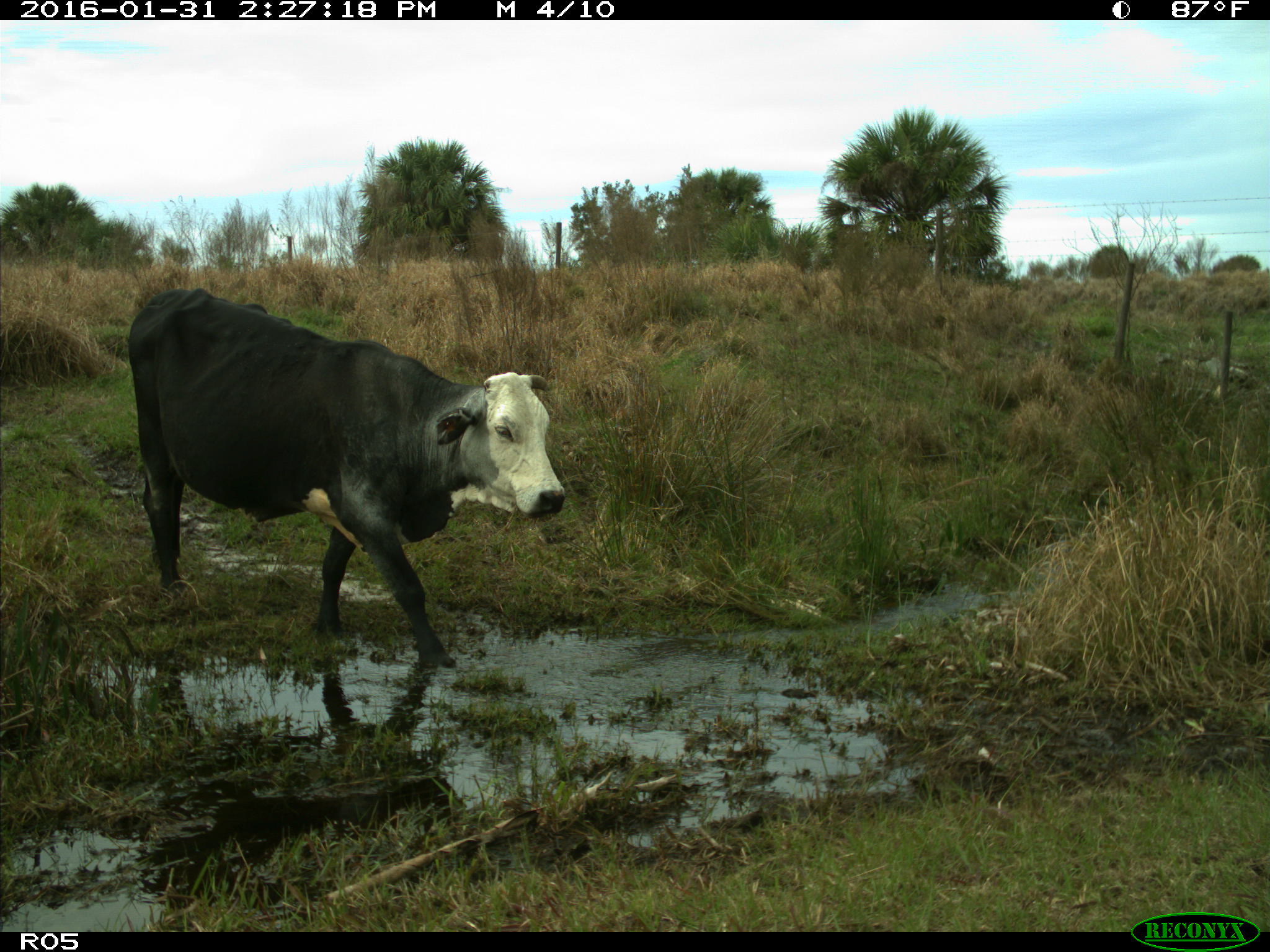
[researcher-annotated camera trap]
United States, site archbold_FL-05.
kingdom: Animalia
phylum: Chordata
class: Mammalia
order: Artiodactyla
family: Bovidae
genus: Bos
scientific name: Bos taurus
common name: domestic cow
Bos taurus (domestic cow).